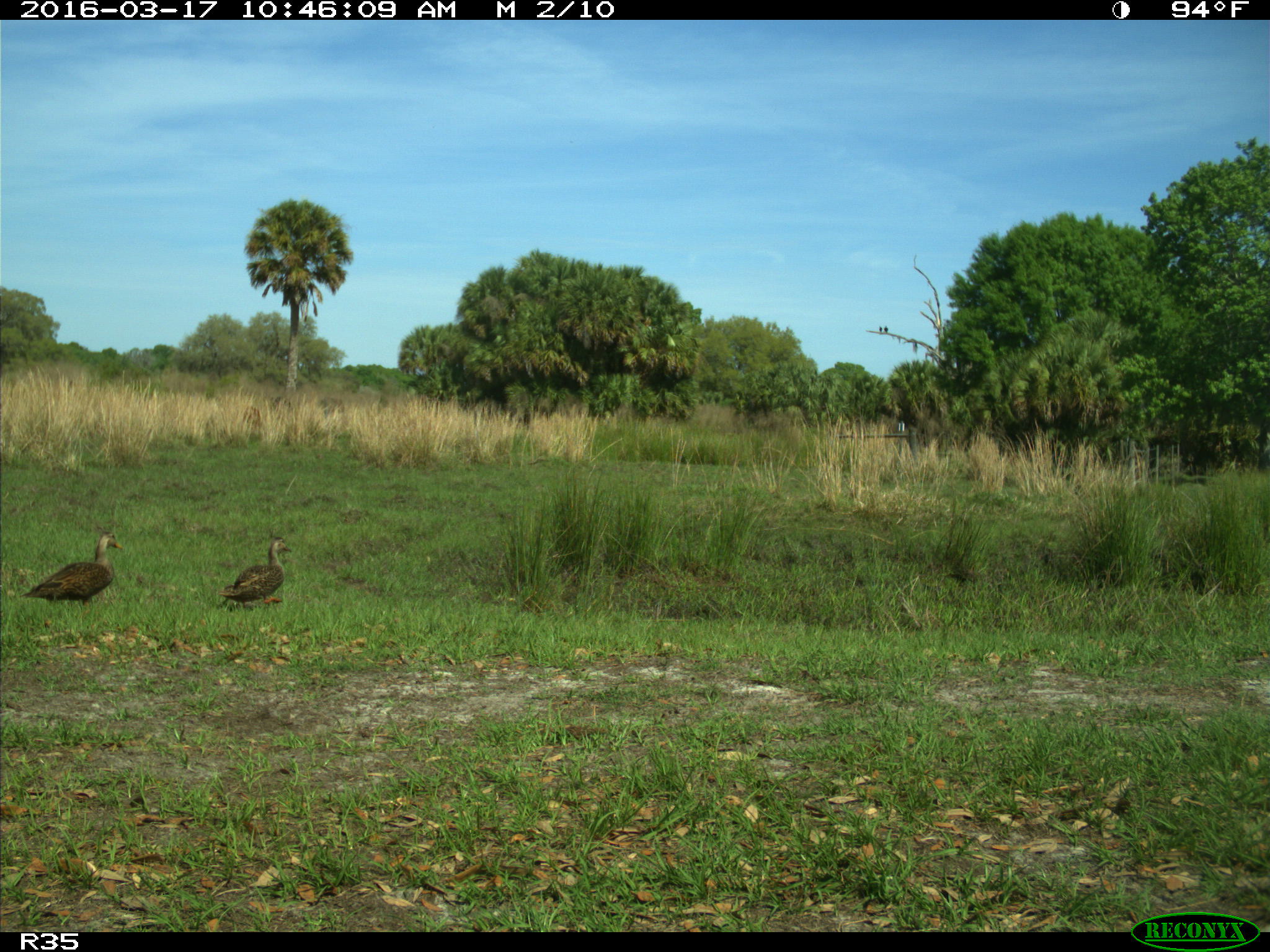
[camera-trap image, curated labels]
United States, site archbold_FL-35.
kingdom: Animalia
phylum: Chordata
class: Aves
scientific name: Aves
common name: birds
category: unidentified bird